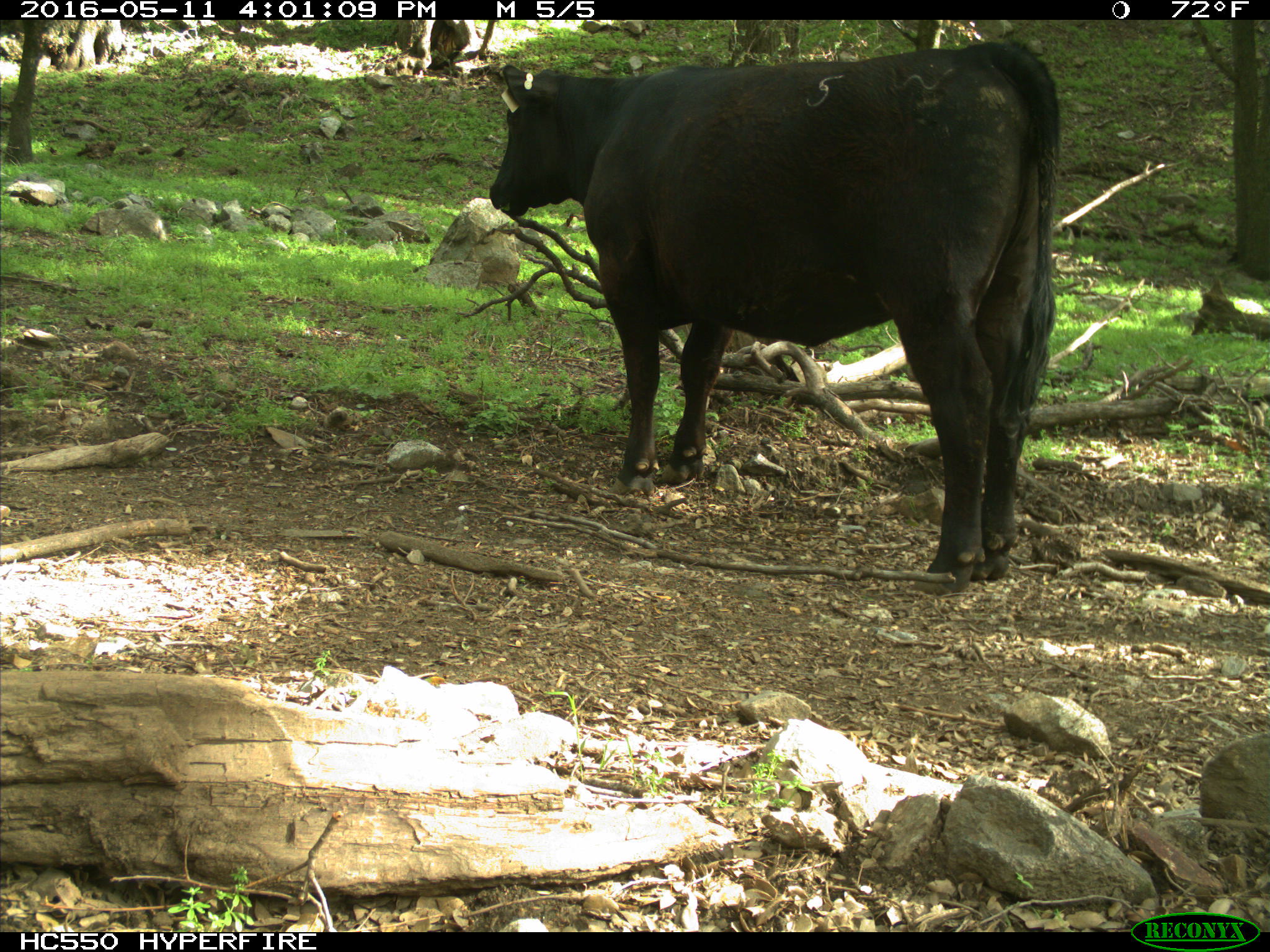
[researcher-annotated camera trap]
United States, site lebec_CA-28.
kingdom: Animalia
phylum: Chordata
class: Mammalia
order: Artiodactyla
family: Bovidae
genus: Bos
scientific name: Bos taurus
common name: domestic cow